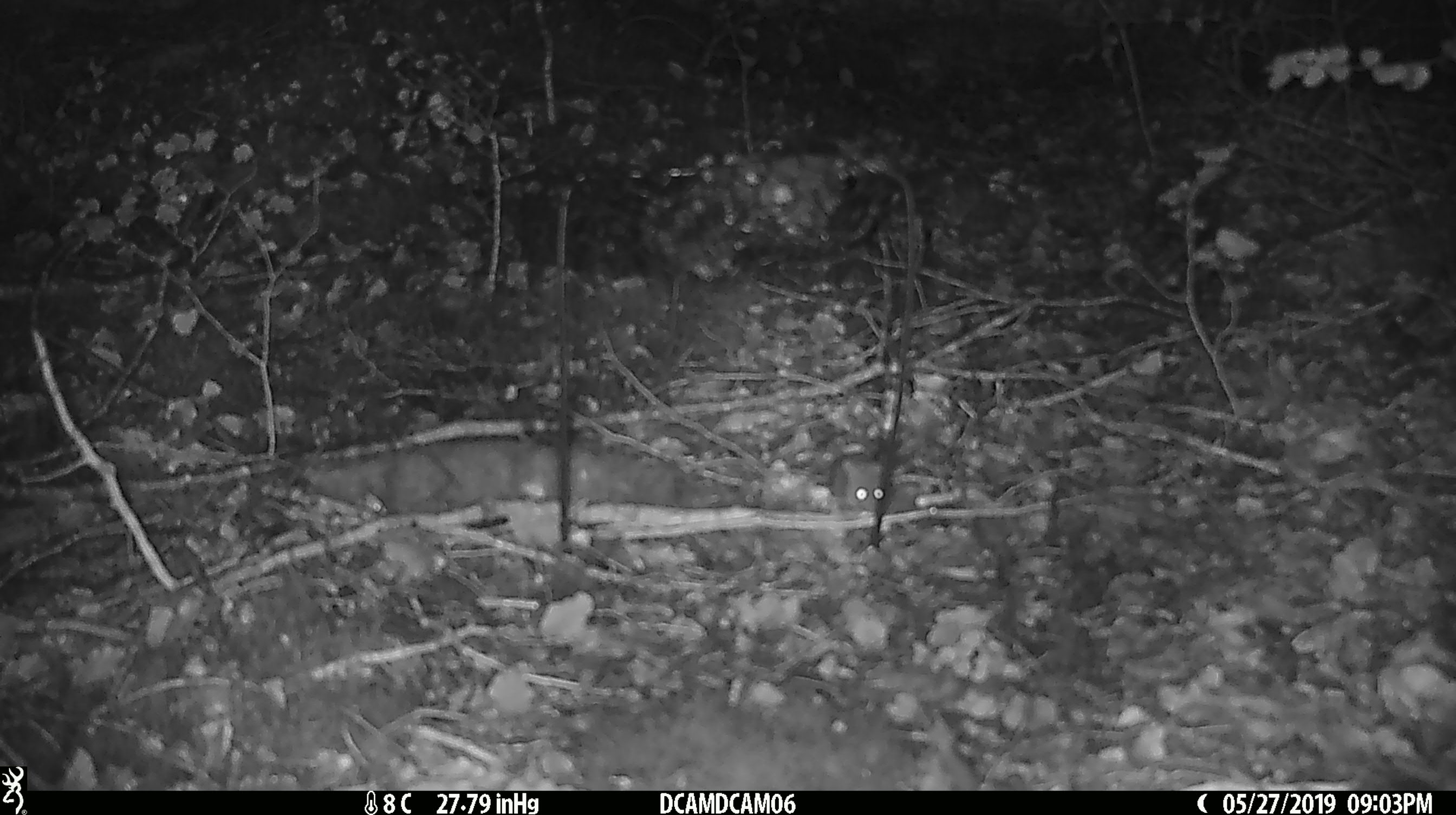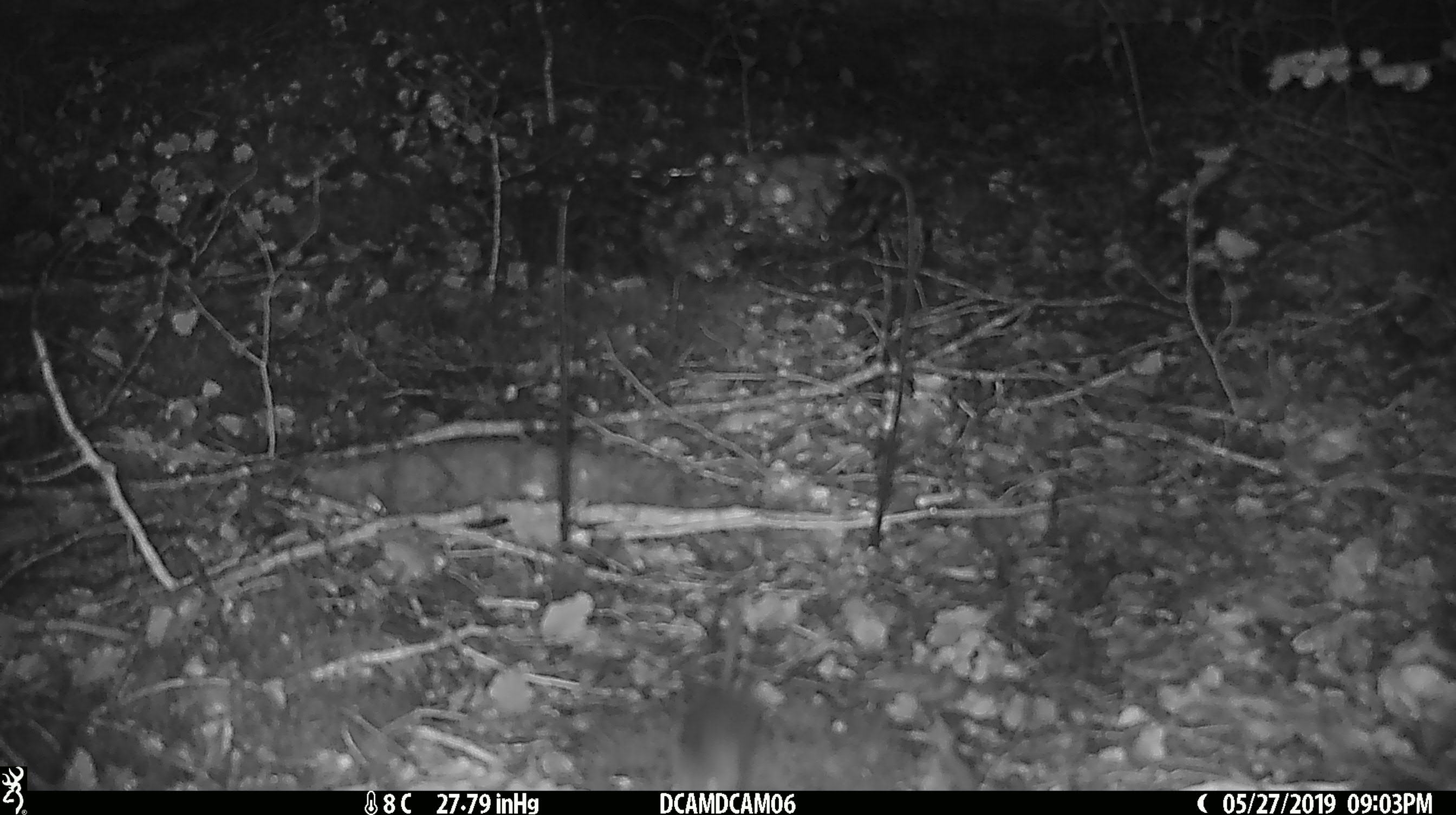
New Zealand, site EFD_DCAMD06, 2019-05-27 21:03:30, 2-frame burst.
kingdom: Animalia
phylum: Chordata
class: Mammalia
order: Rodentia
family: Muridae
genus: Mus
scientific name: Mus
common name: mouse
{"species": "mouse (Mus)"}